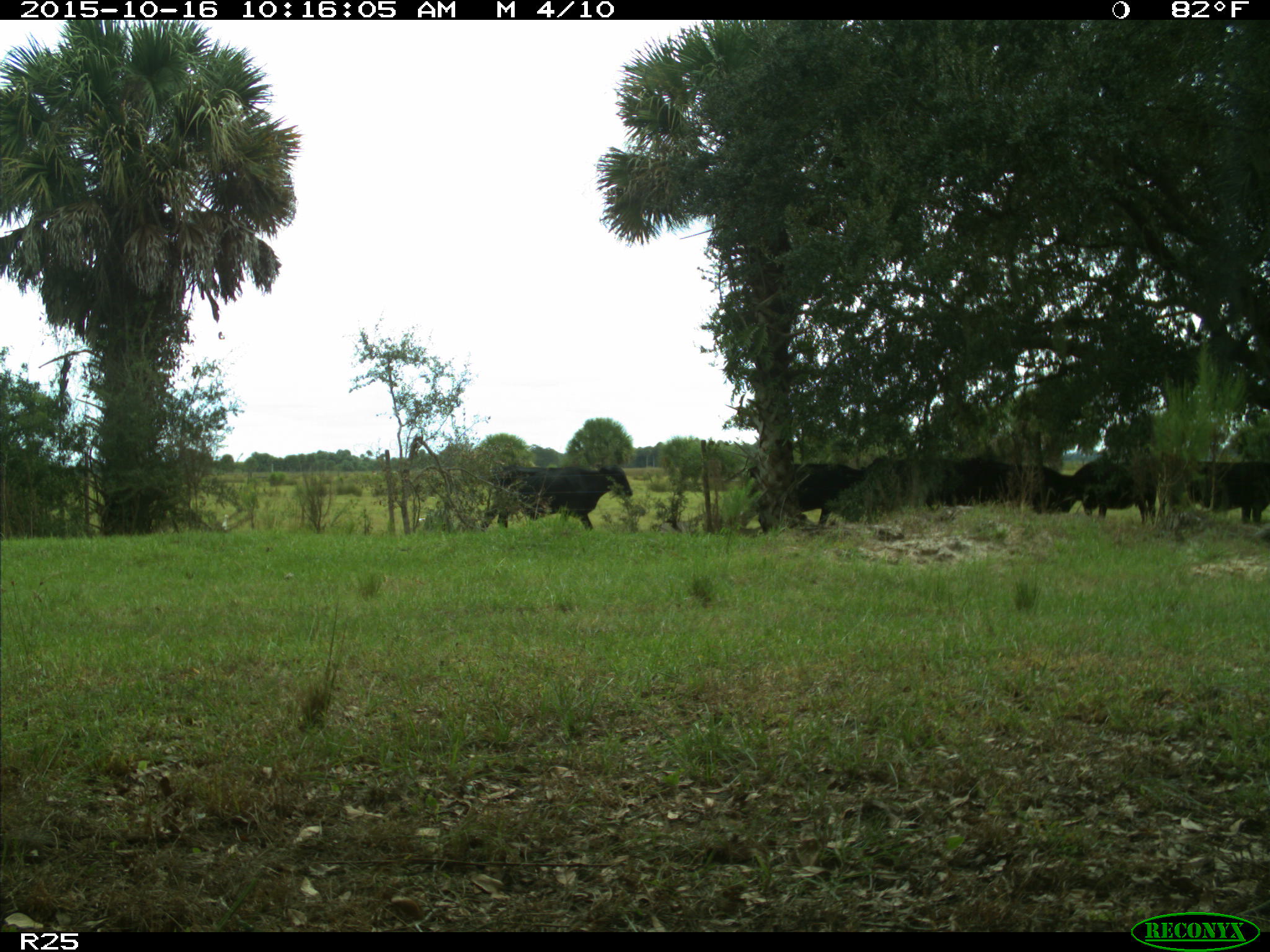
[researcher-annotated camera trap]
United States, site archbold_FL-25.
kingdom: Animalia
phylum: Chordata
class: Mammalia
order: Artiodactyla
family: Bovidae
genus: Bos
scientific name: Bos taurus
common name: domestic cow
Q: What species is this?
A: Bos taurus (domestic cow).